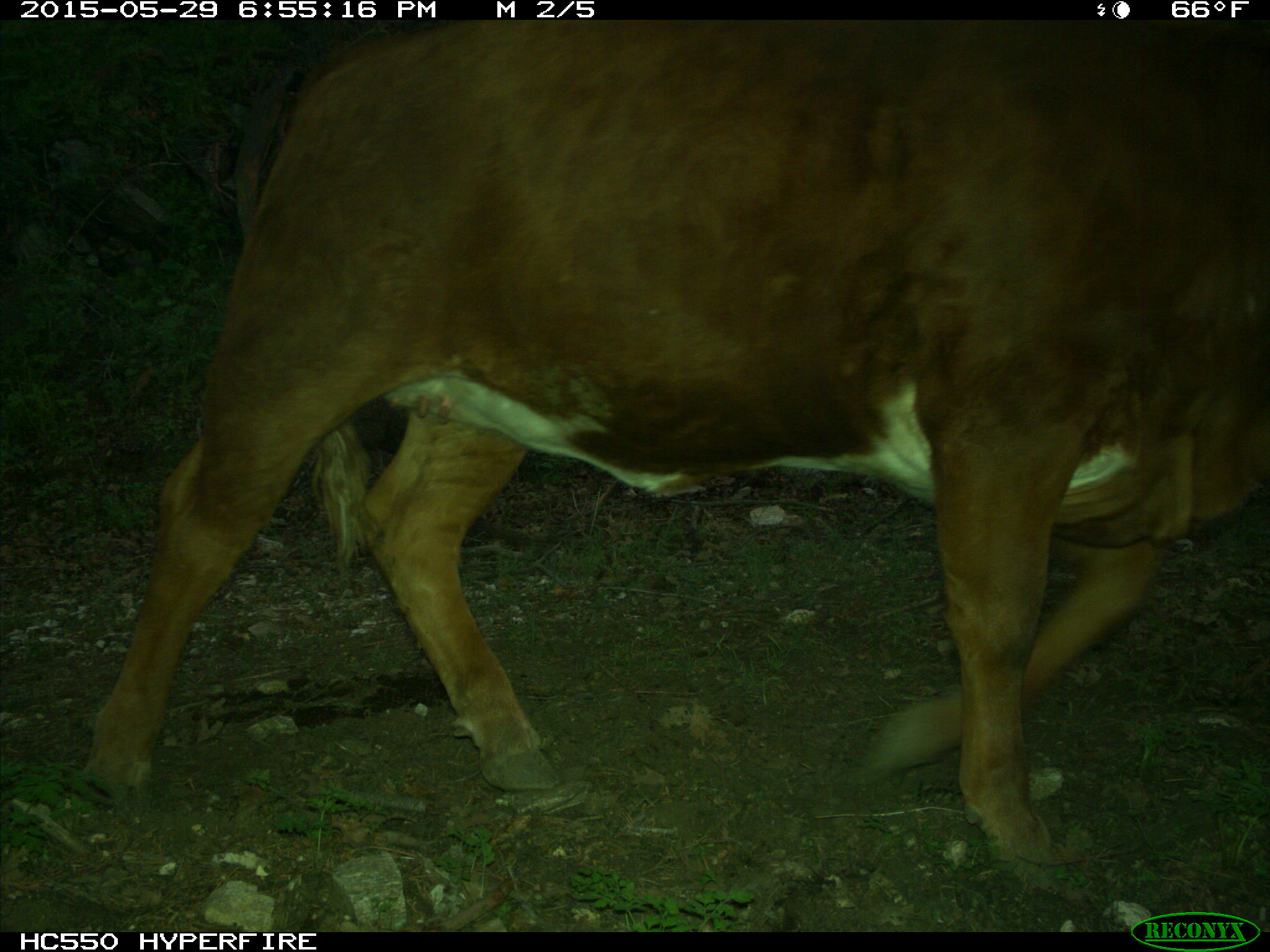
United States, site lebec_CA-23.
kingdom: Animalia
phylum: Chordata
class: Mammalia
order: Artiodactyla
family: Bovidae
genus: Bos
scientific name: Bos taurus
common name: domestic cow